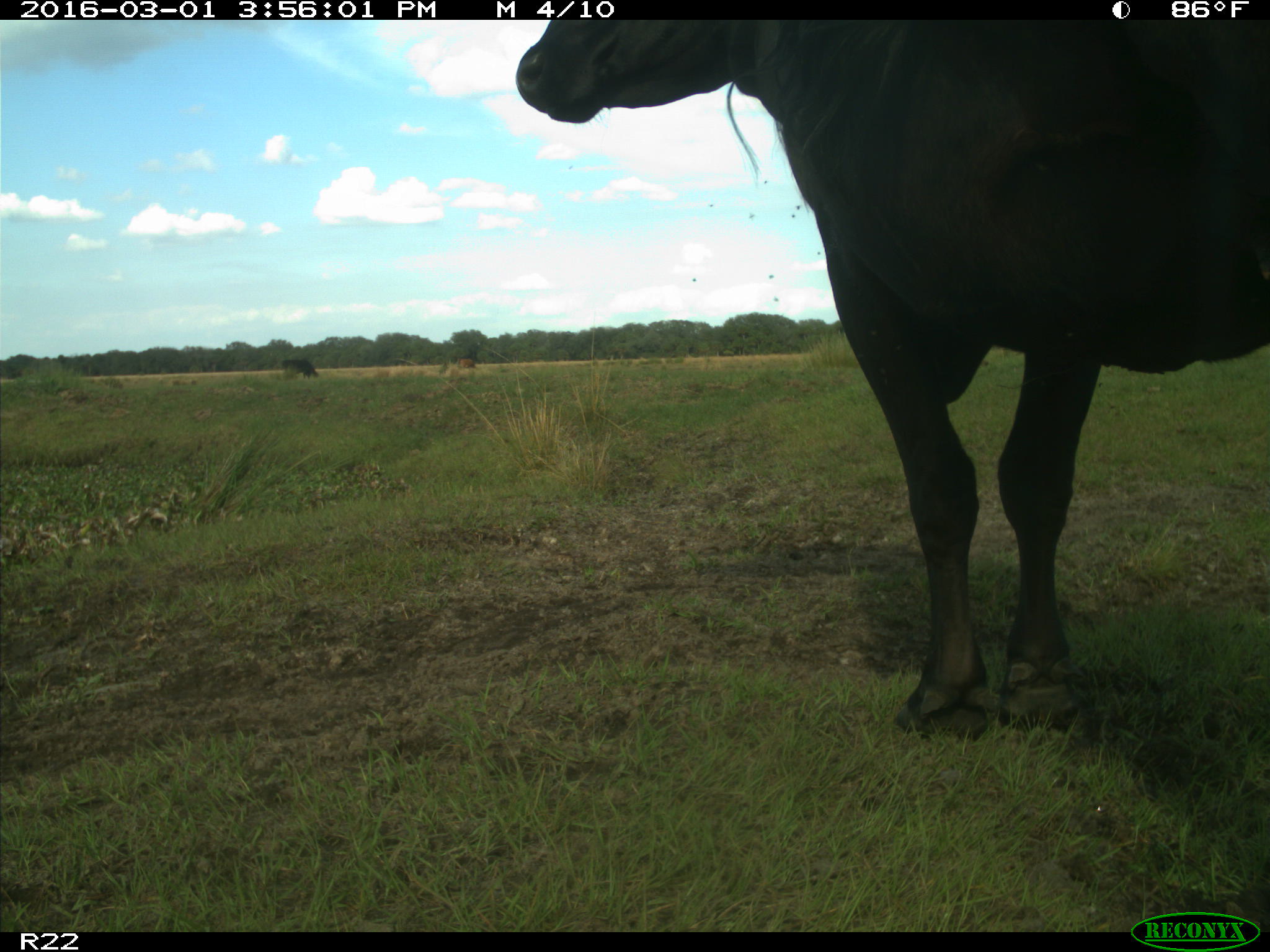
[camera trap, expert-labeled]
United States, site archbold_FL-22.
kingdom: Animalia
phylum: Chordata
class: Mammalia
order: Artiodactyla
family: Bovidae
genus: Bos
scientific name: Bos taurus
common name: domestic cow